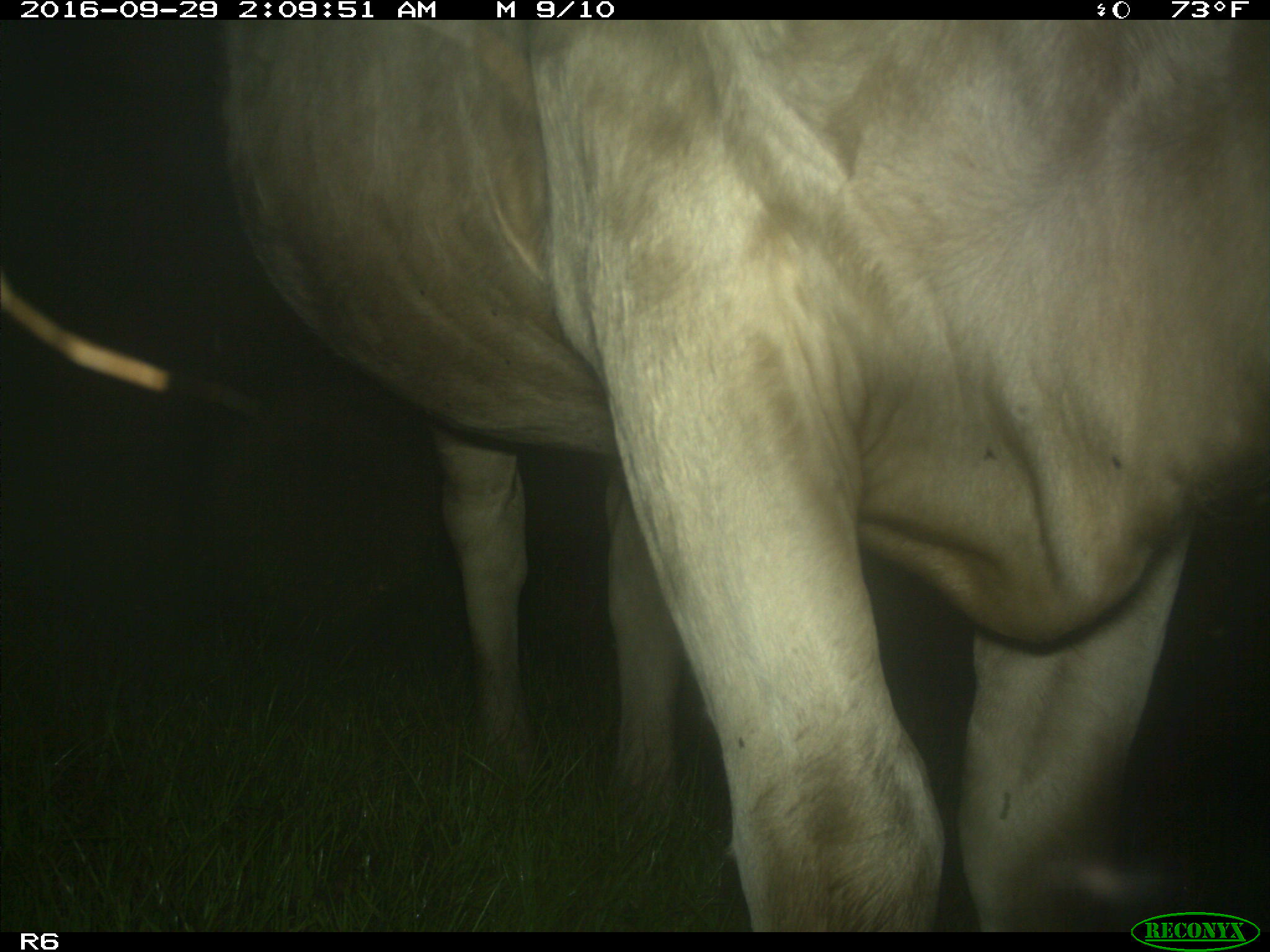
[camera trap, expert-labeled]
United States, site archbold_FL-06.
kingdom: Animalia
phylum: Chordata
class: Mammalia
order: Artiodactyla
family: Bovidae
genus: Bos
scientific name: Bos taurus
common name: domestic cow